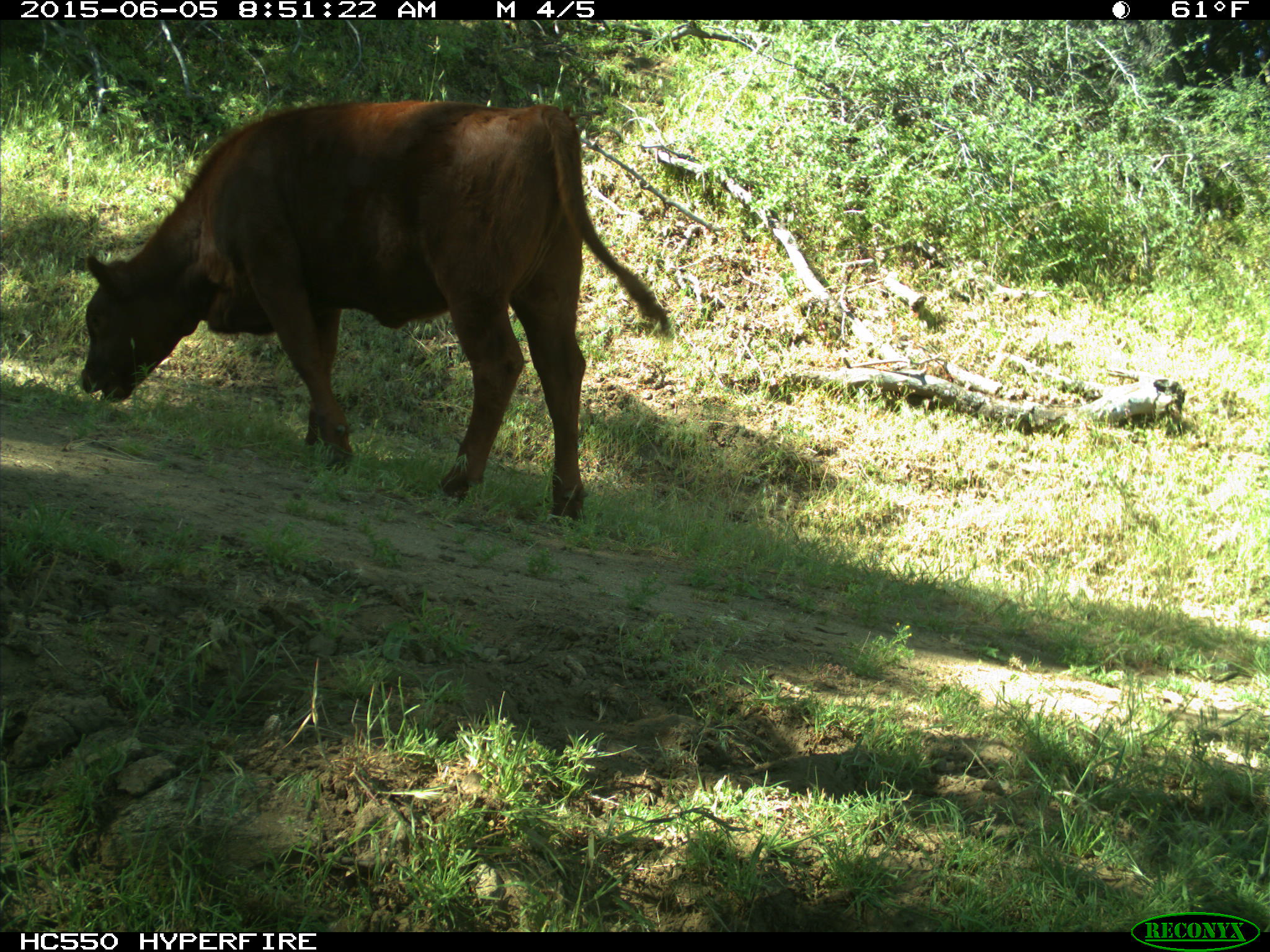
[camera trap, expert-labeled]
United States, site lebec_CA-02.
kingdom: Animalia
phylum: Chordata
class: Mammalia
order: Artiodactyla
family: Bovidae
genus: Bos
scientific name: Bos taurus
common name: domestic cow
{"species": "Bos taurus (domestic cow)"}